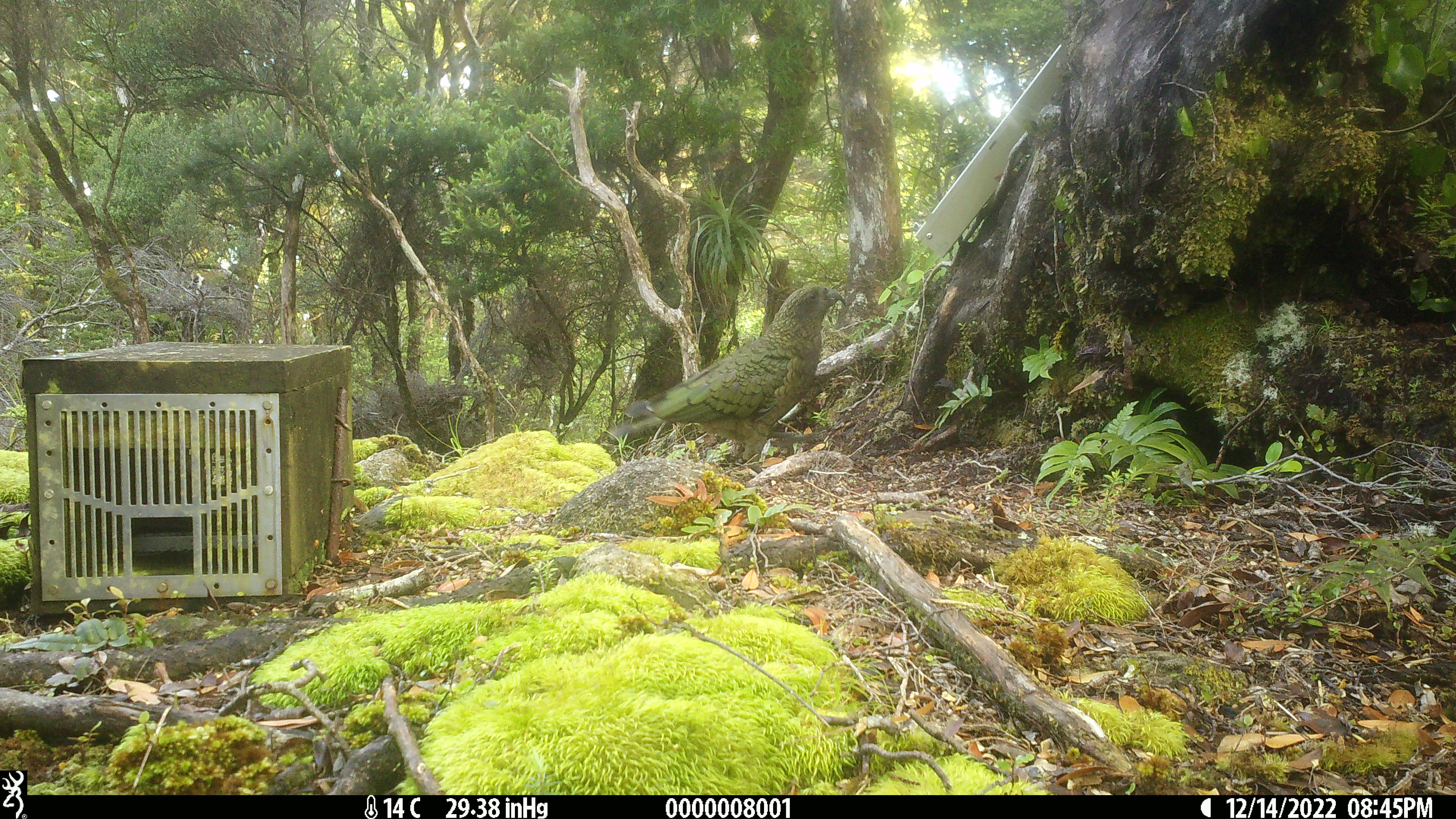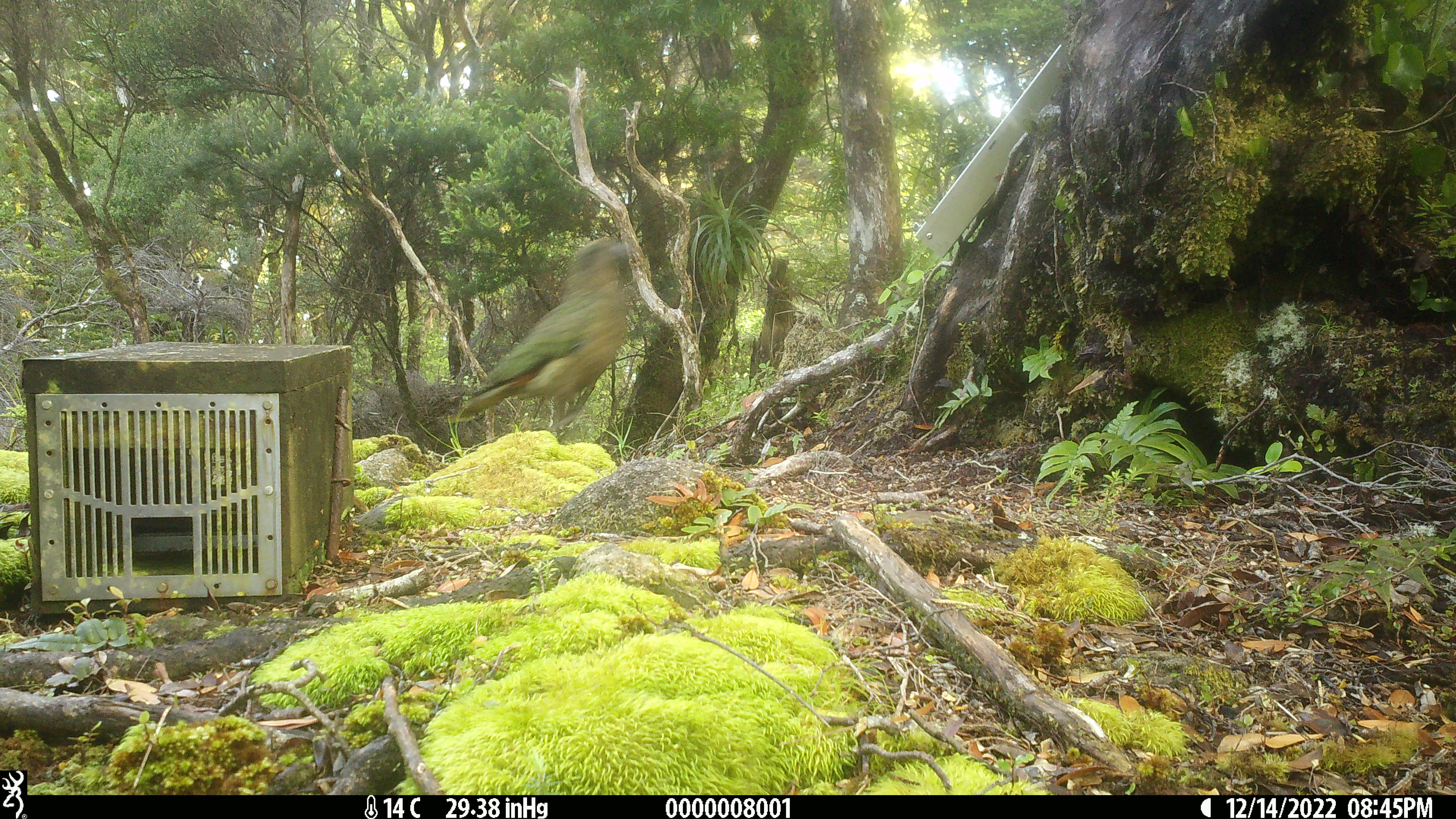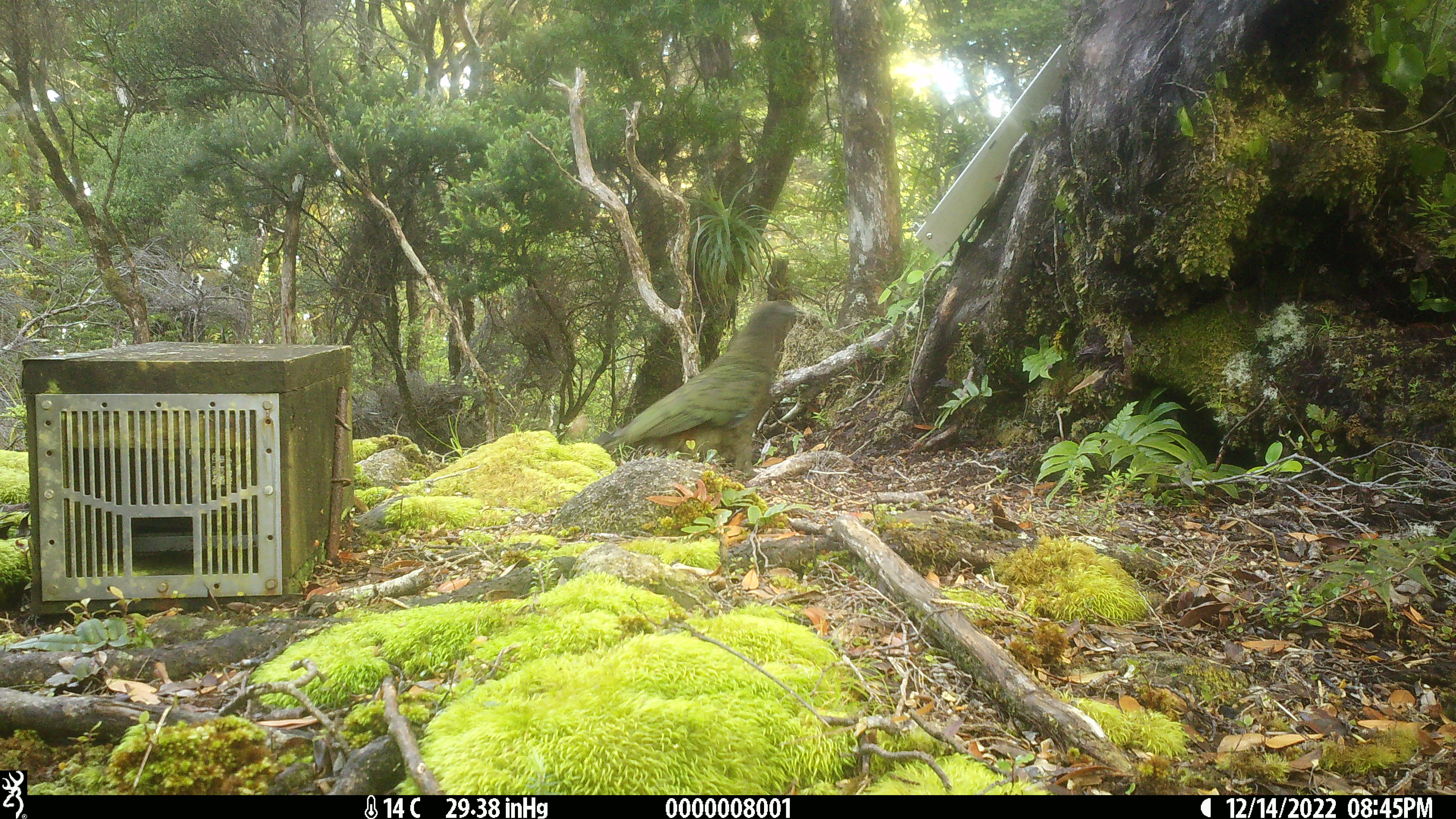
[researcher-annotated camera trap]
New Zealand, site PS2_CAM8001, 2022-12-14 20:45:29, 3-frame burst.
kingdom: Animalia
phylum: Chordata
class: Aves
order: Psittaciformes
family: Strigopidae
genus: Nestor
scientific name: Nestor notabilis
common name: kea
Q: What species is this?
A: Kea (Nestor notabilis).